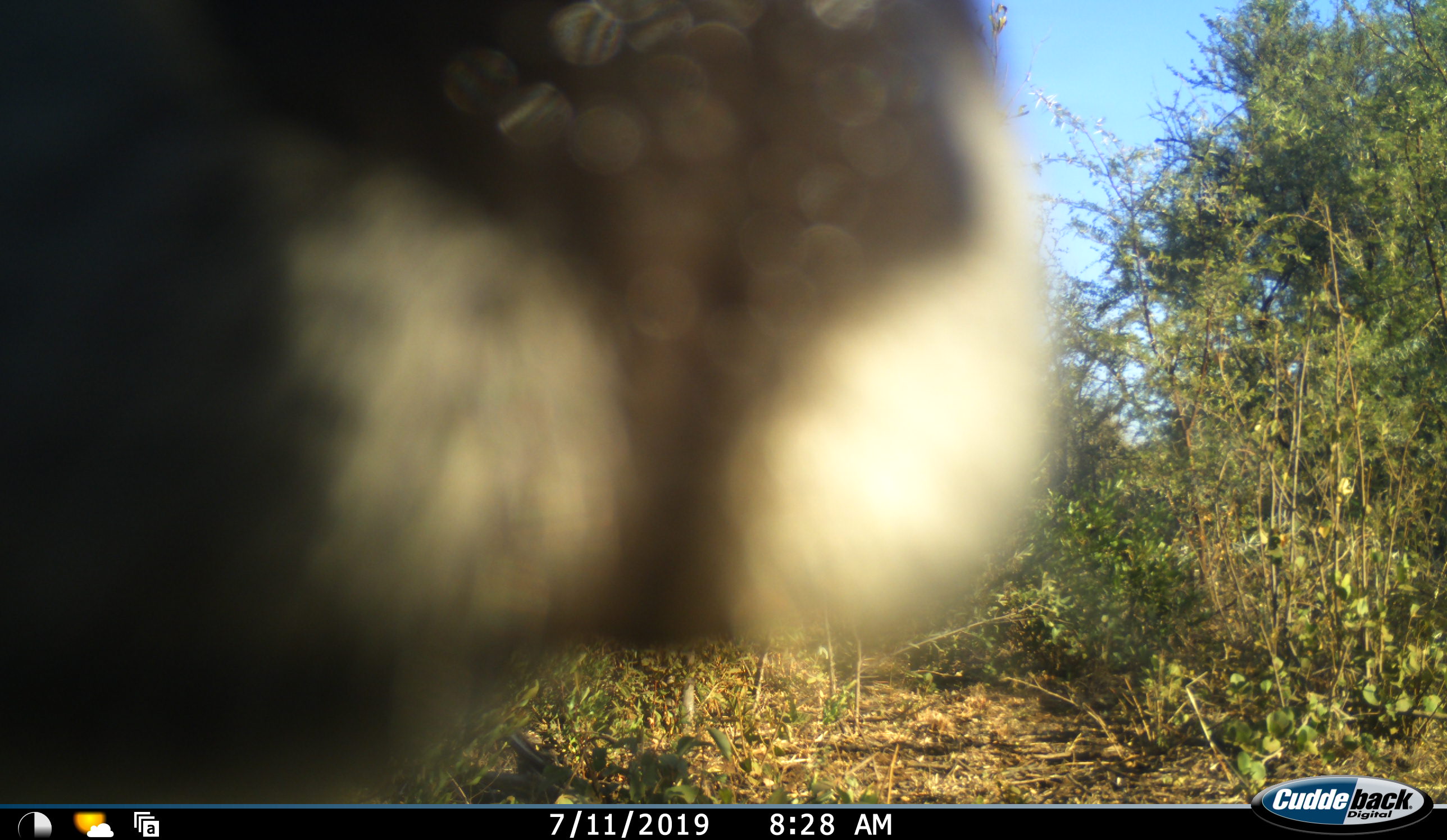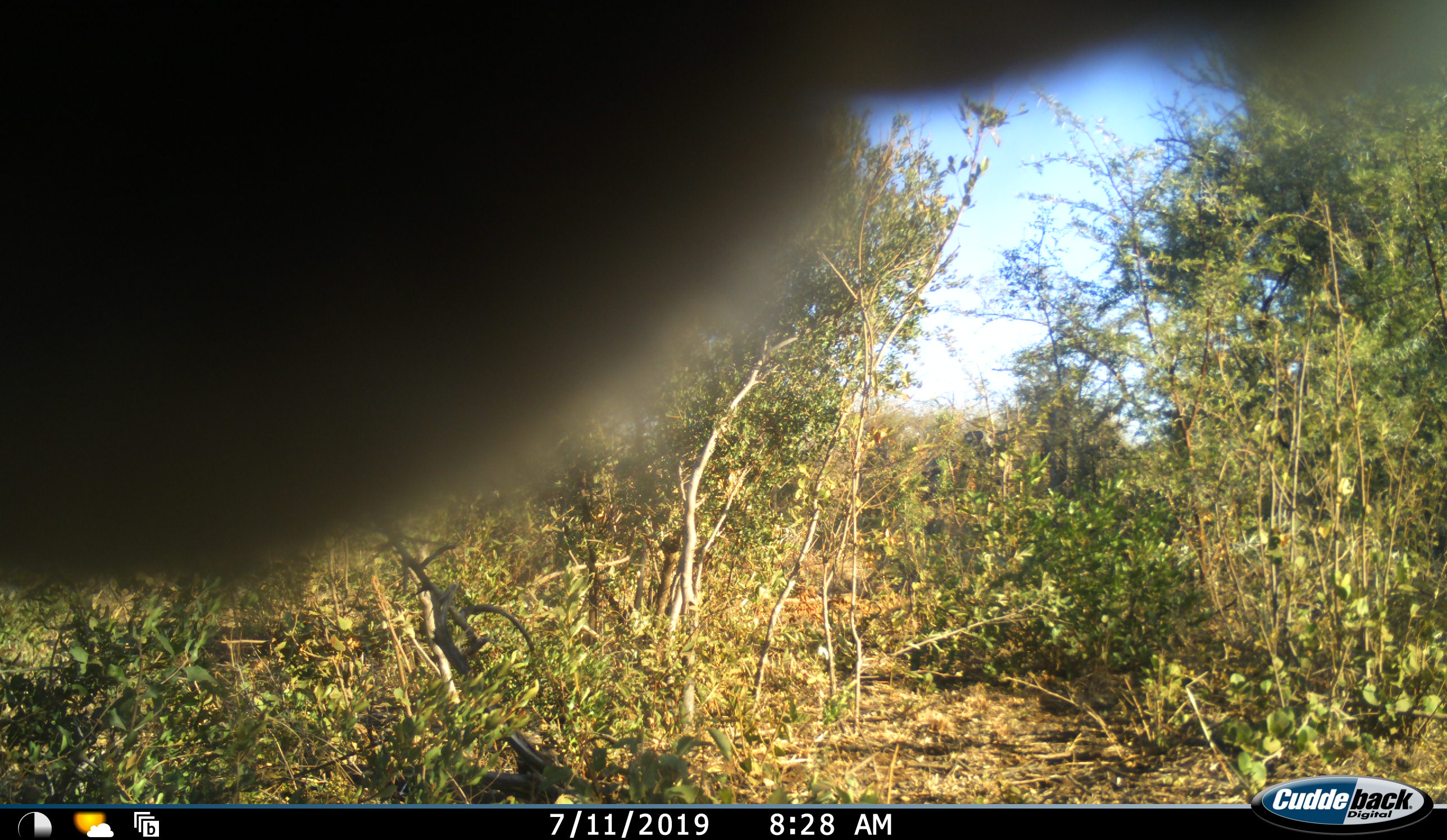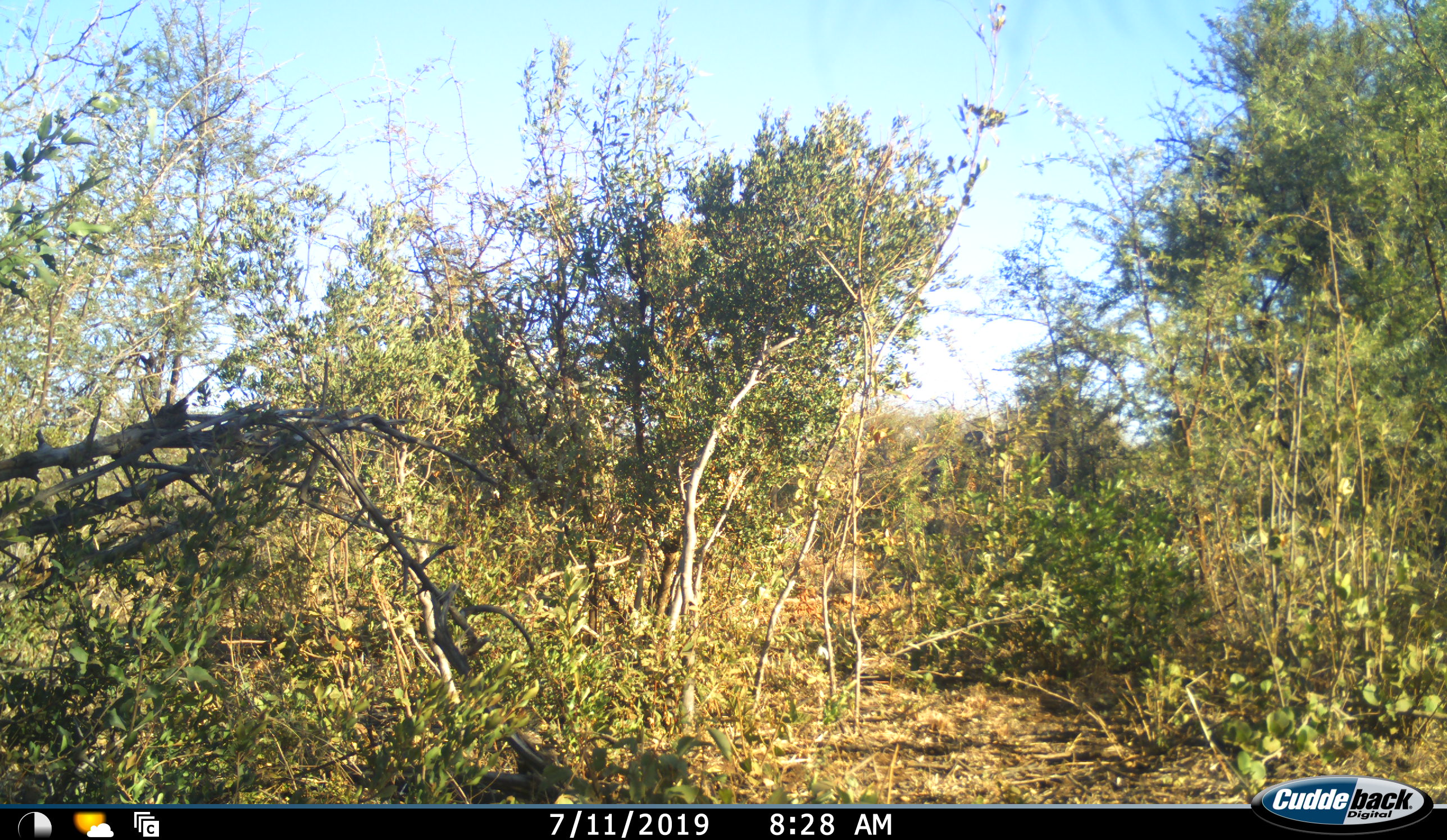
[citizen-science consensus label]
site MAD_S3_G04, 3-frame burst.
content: unidentified animal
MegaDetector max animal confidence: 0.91